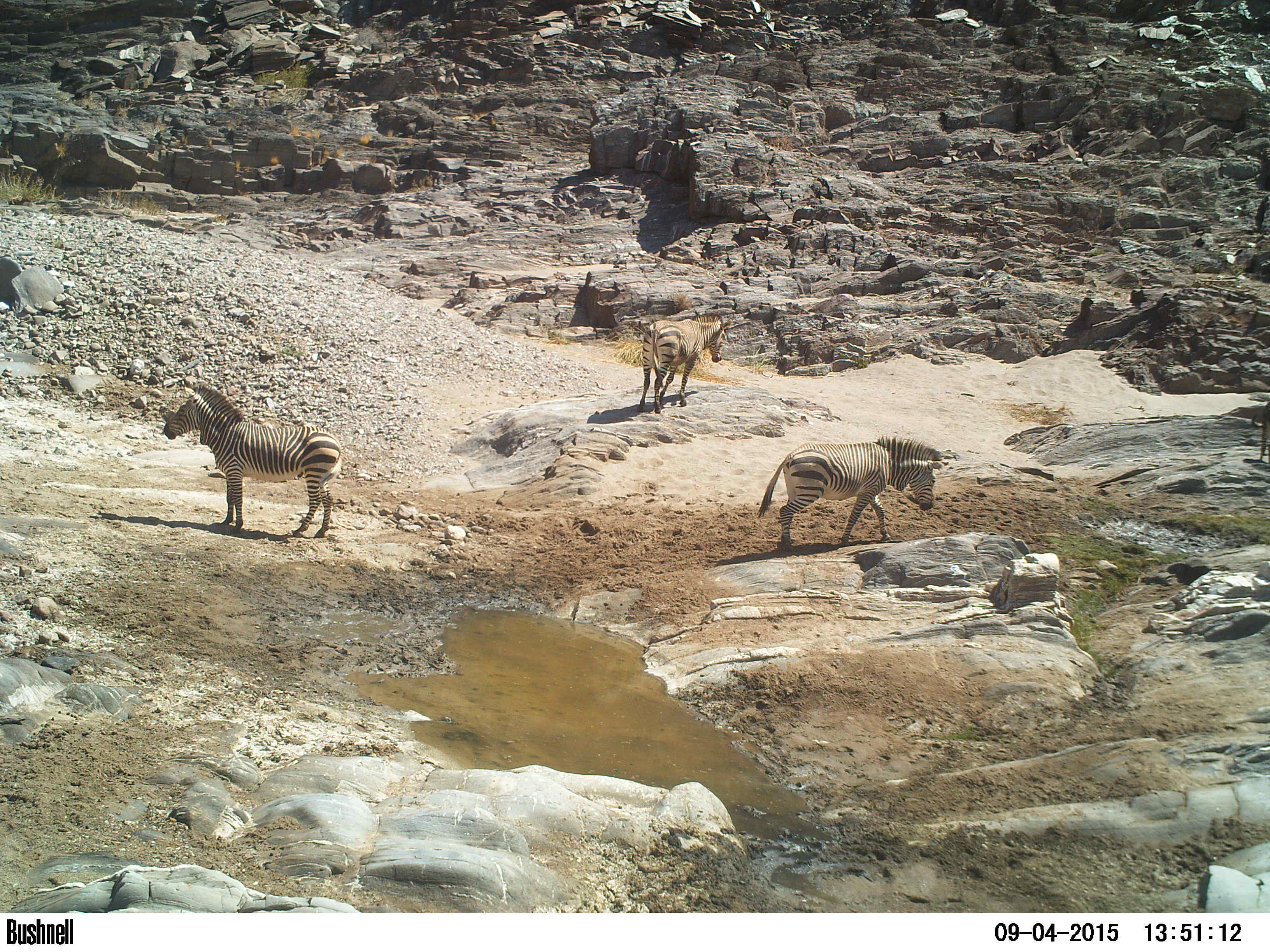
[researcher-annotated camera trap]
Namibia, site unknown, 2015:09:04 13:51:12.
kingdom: Animalia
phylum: Chordata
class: Mammalia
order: Perissodactyla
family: Equidae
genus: Equus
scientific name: Equus zebra hartmannae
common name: hartmann's mountain zebra